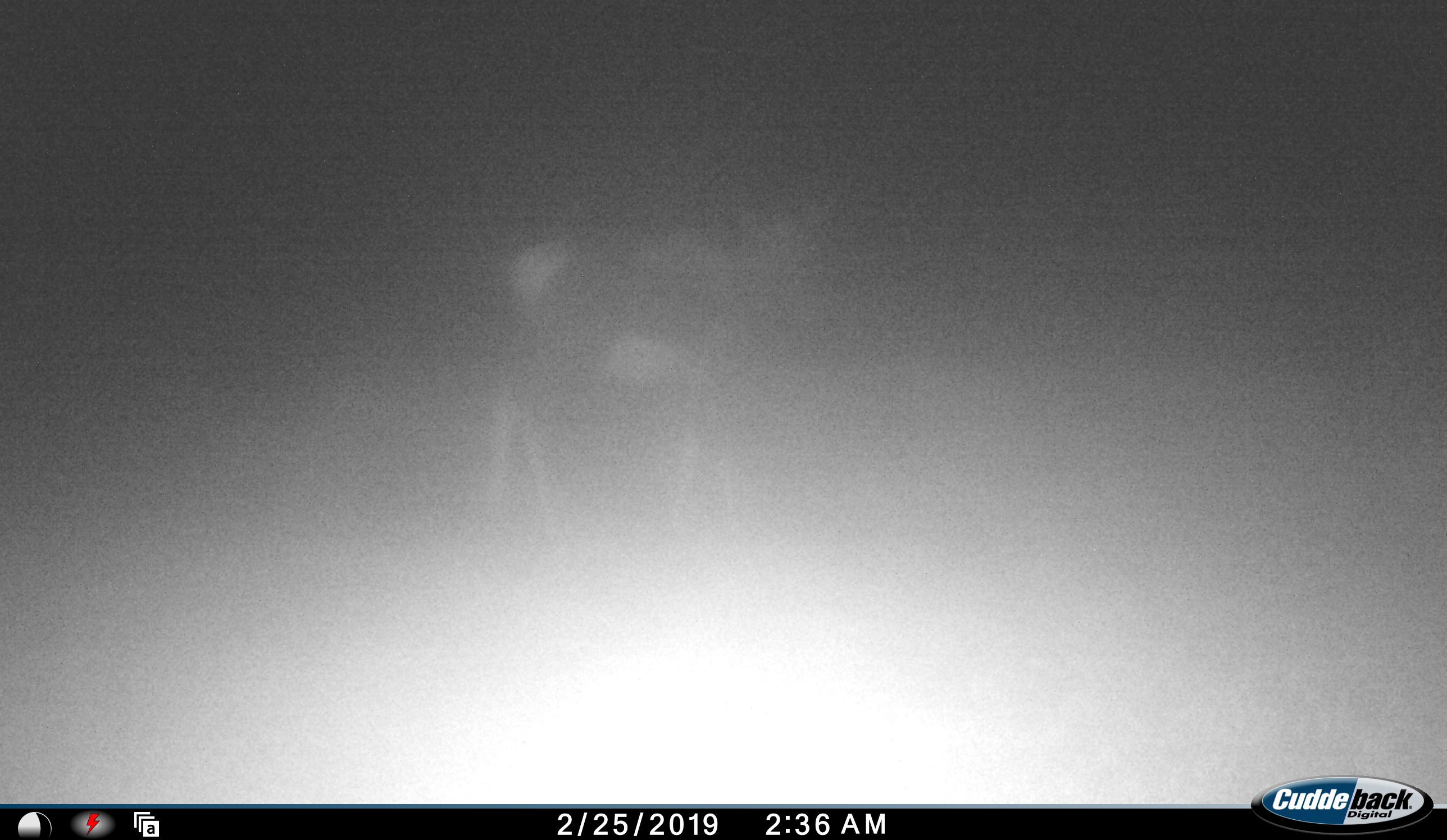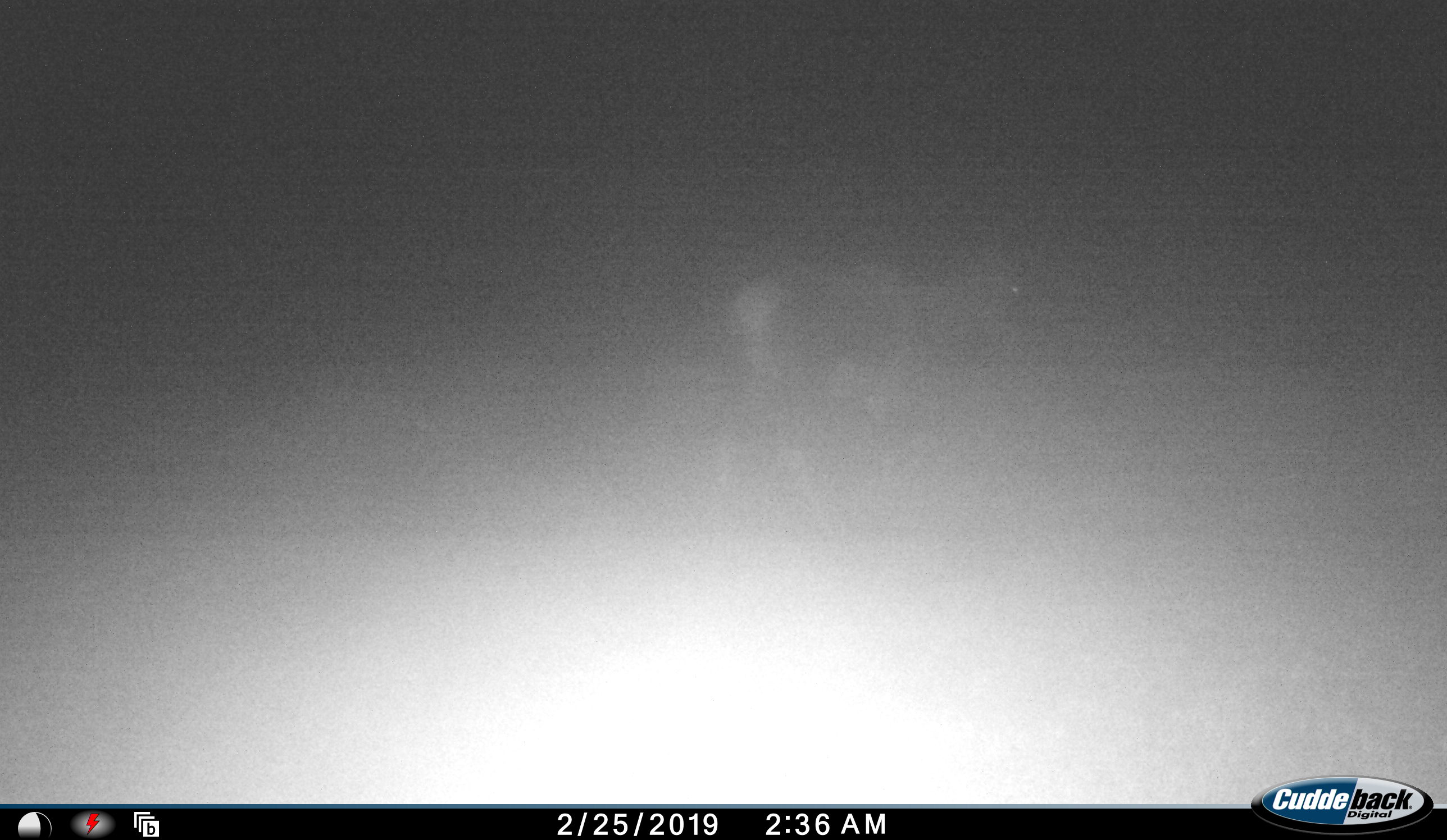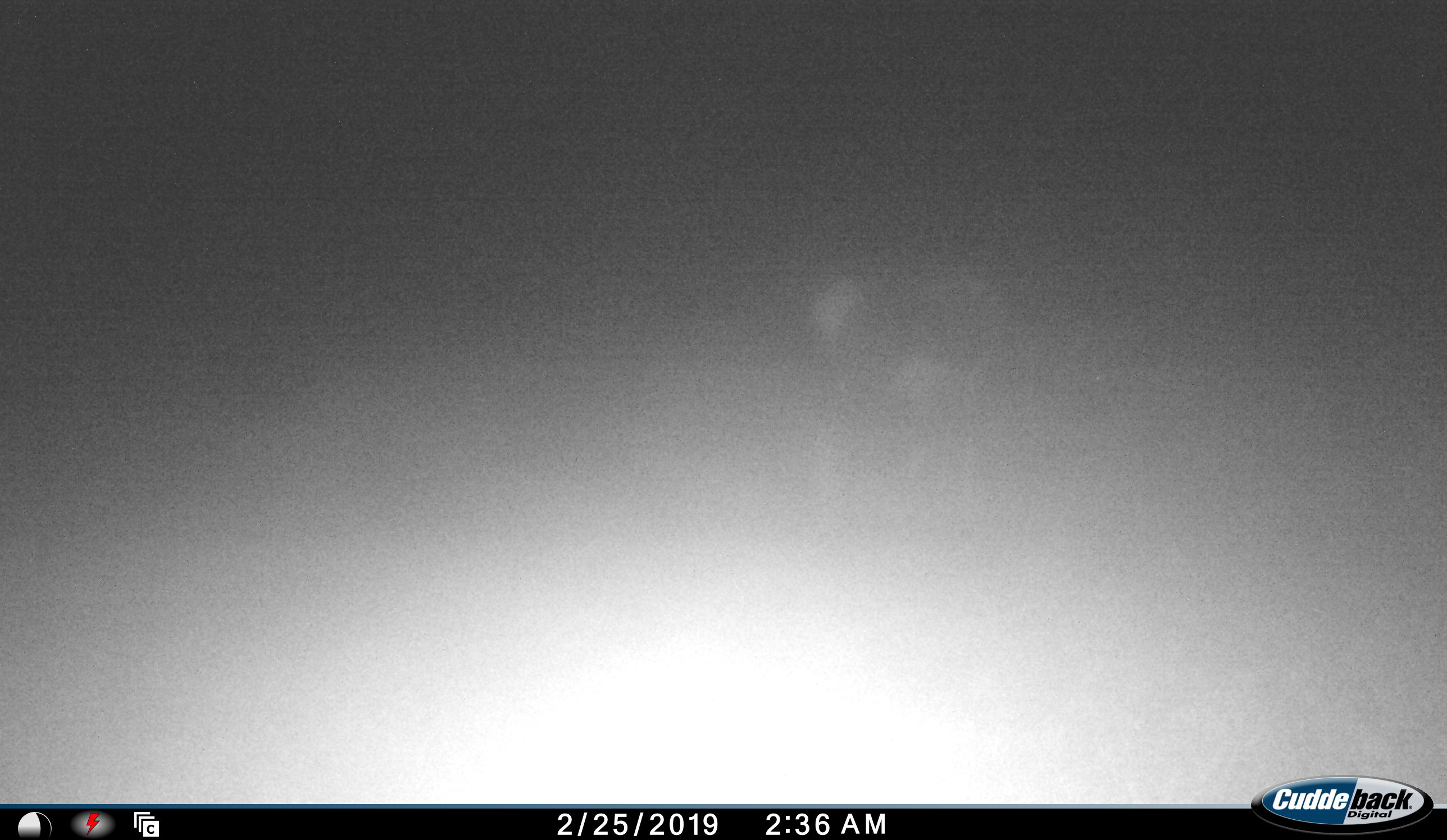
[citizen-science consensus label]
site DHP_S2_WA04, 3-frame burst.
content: unidentified animal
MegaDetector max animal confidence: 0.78